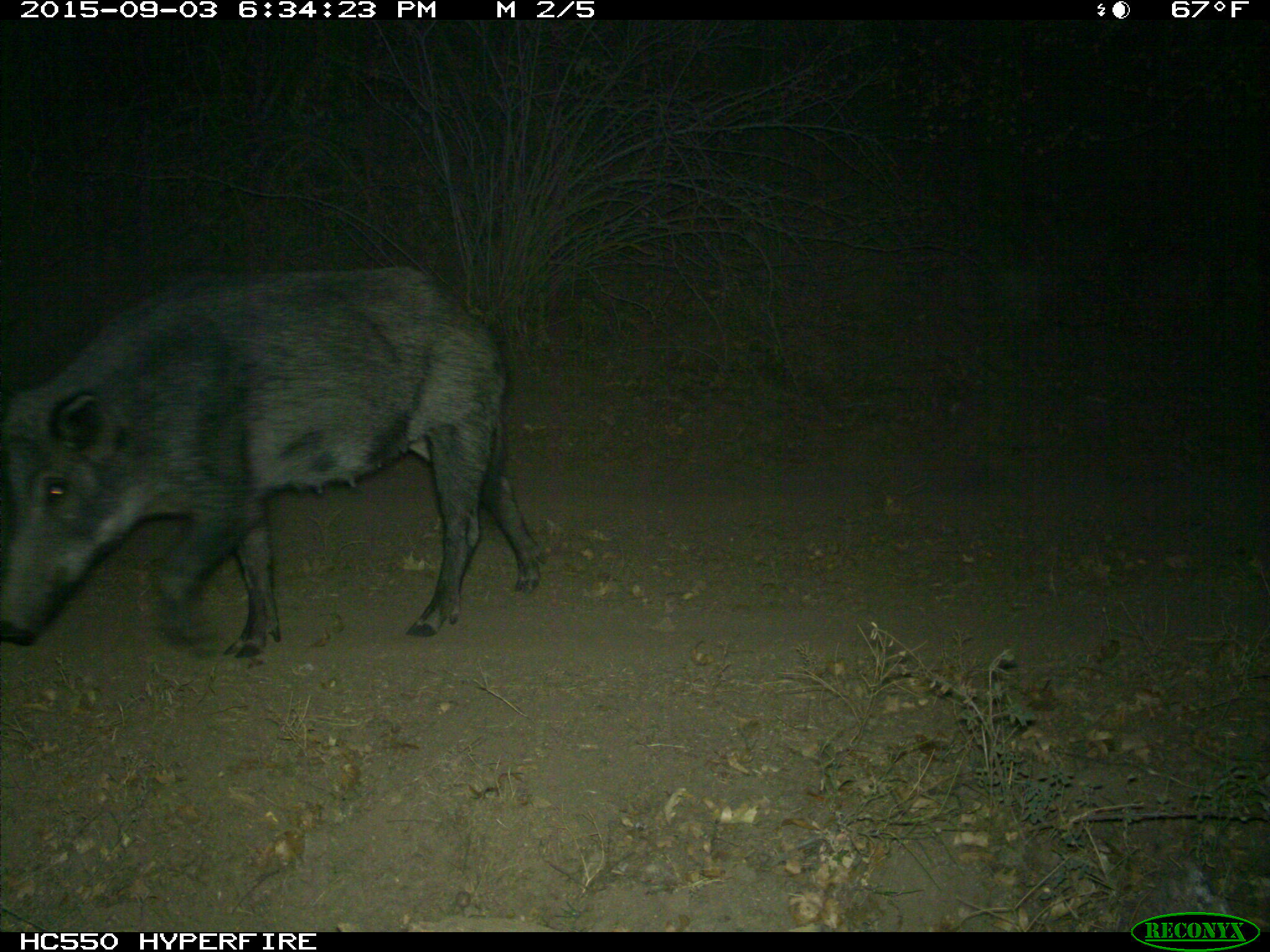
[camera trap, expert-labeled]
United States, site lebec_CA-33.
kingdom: Animalia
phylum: Chordata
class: Mammalia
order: Artiodactyla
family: Suidae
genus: Sus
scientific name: Sus scrofa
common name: wild boar